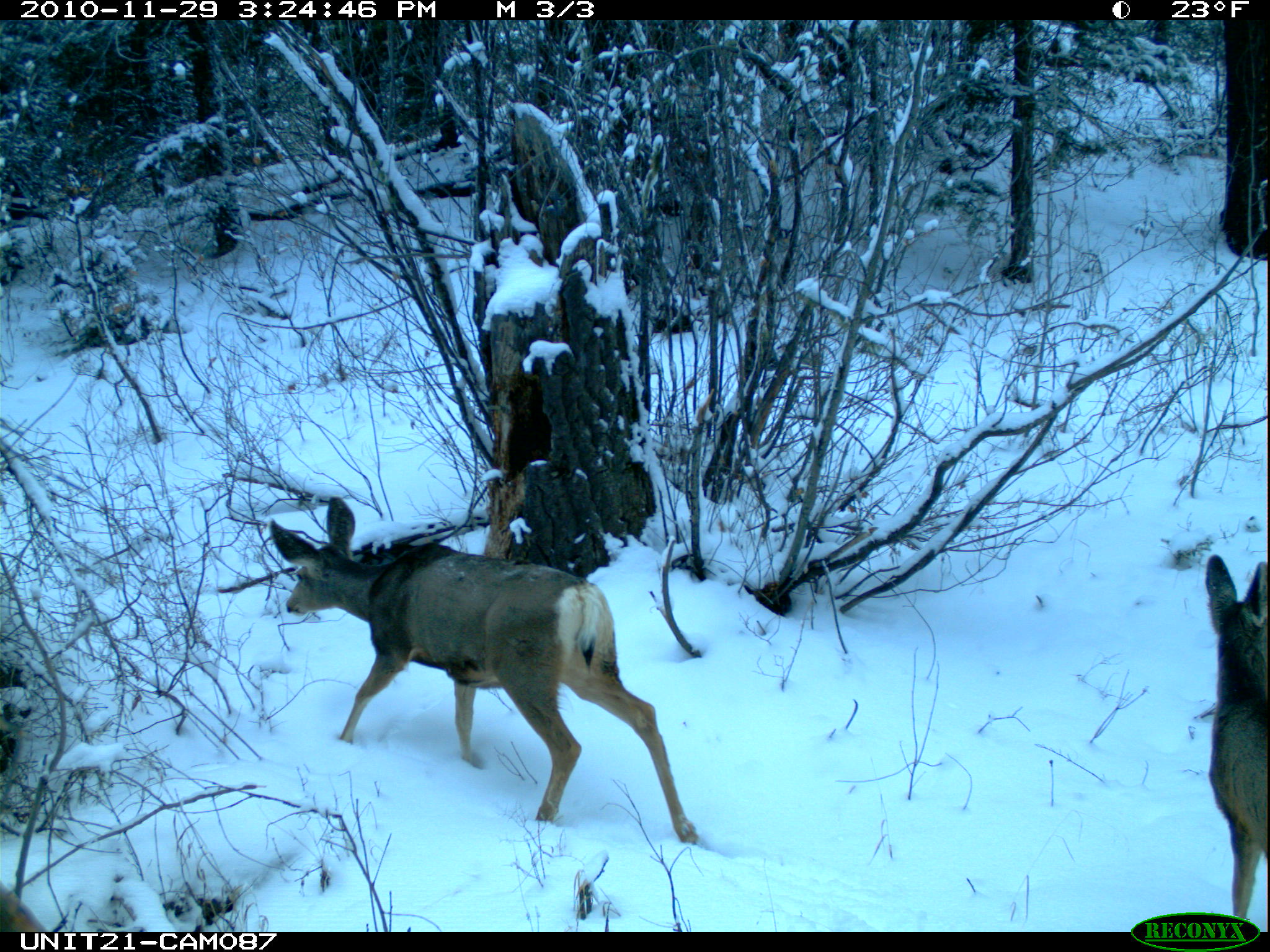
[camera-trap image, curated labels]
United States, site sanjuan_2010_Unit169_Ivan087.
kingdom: Animalia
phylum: Chordata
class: Mammalia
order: Artiodactyla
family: Cervidae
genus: Odocoileus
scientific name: Odocoileus hemionus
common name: mule deer